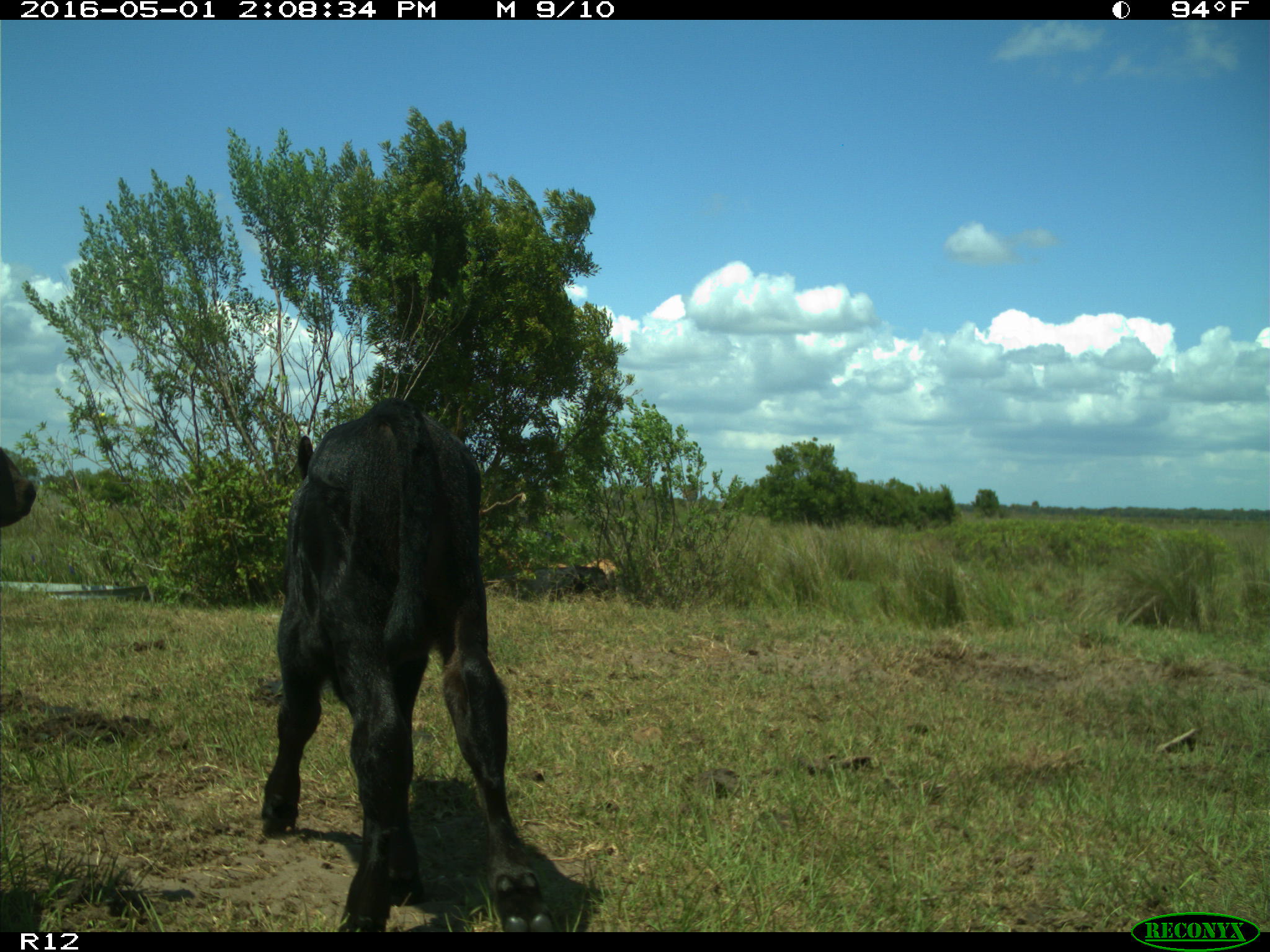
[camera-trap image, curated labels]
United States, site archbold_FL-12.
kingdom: Animalia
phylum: Chordata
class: Mammalia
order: Artiodactyla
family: Bovidae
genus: Bos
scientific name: Bos taurus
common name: domestic cow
Bos taurus (domestic cow).